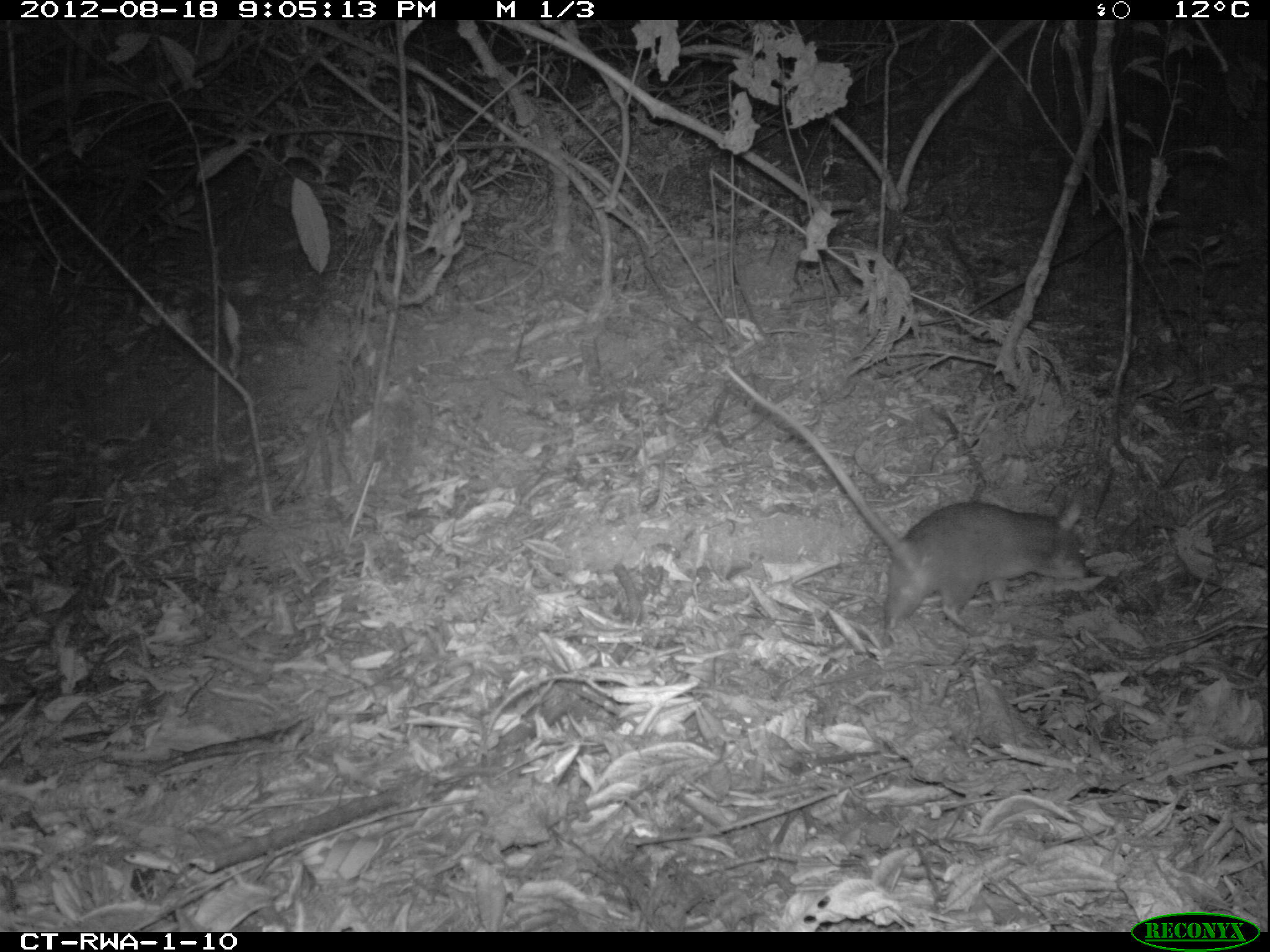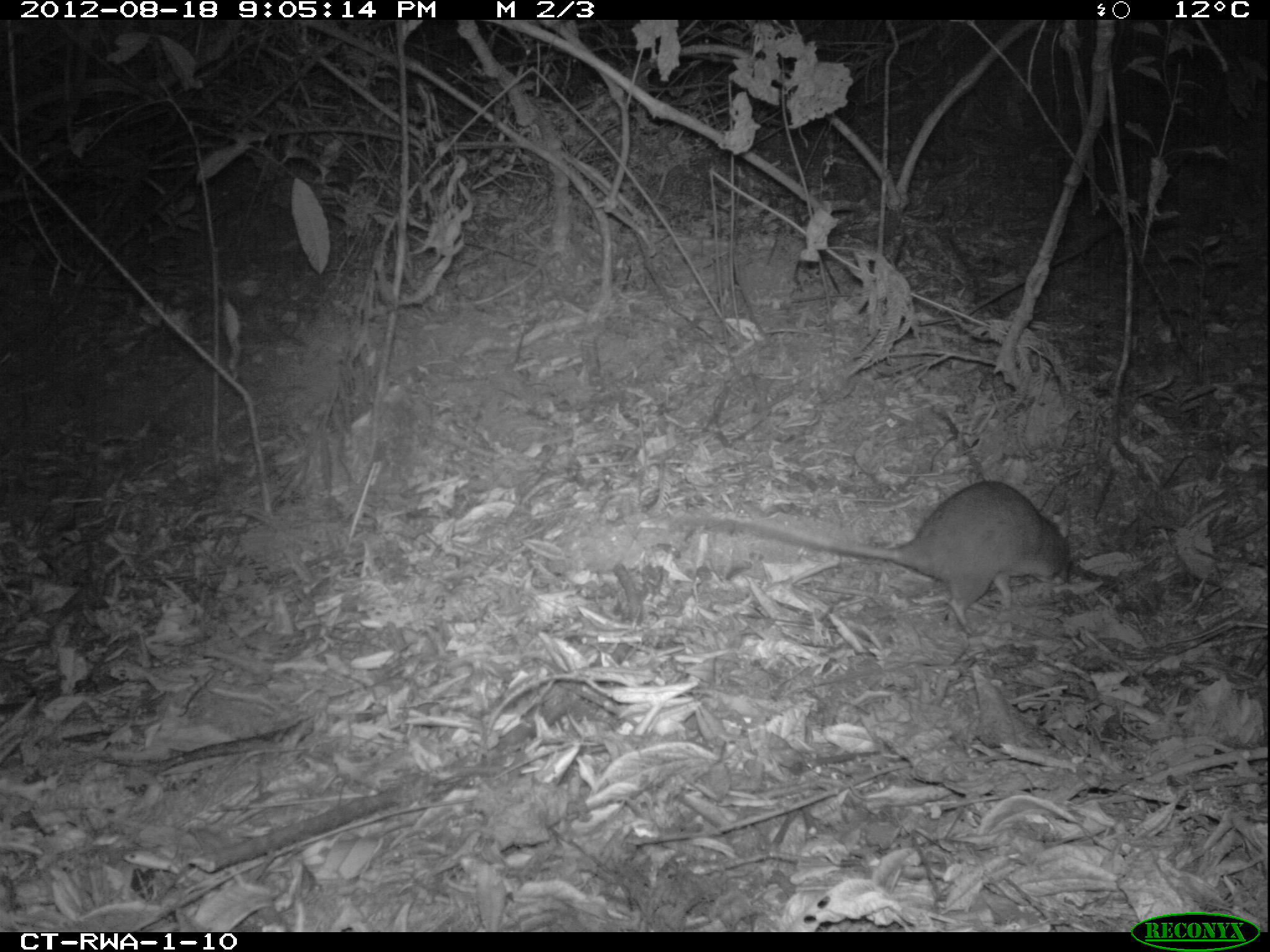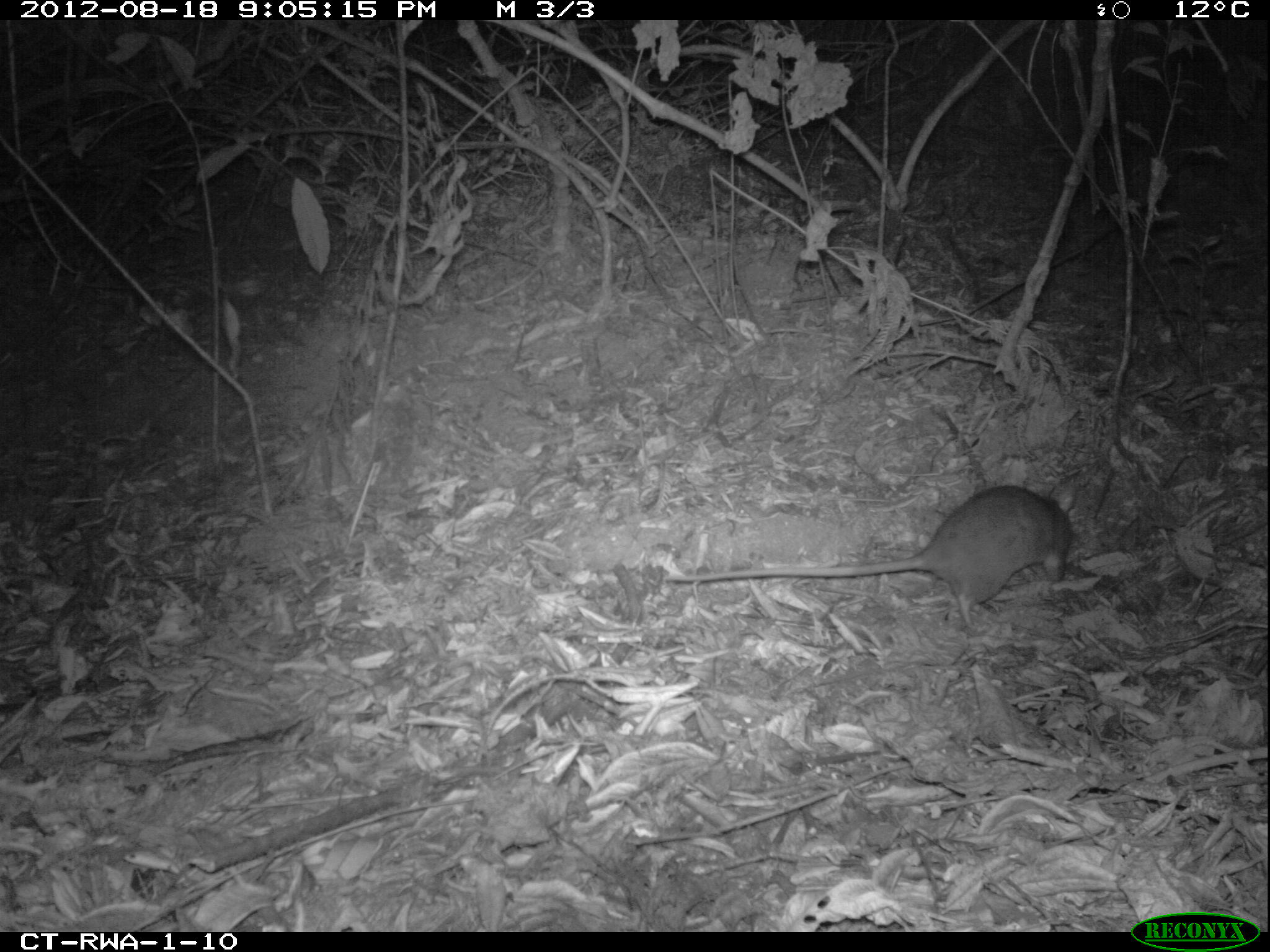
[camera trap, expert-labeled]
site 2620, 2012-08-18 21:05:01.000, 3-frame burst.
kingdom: Animalia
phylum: Chordata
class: Mammalia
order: Rodentia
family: Nesomyidae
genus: Cricetomys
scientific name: Cricetomys gambianus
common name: african giant pouched rat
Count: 1.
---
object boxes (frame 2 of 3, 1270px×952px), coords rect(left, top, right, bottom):
cricetomys gambianus: rect(634, 481, 1077, 627)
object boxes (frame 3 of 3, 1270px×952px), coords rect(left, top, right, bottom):
cricetomys gambianus: rect(660, 484, 1072, 628)